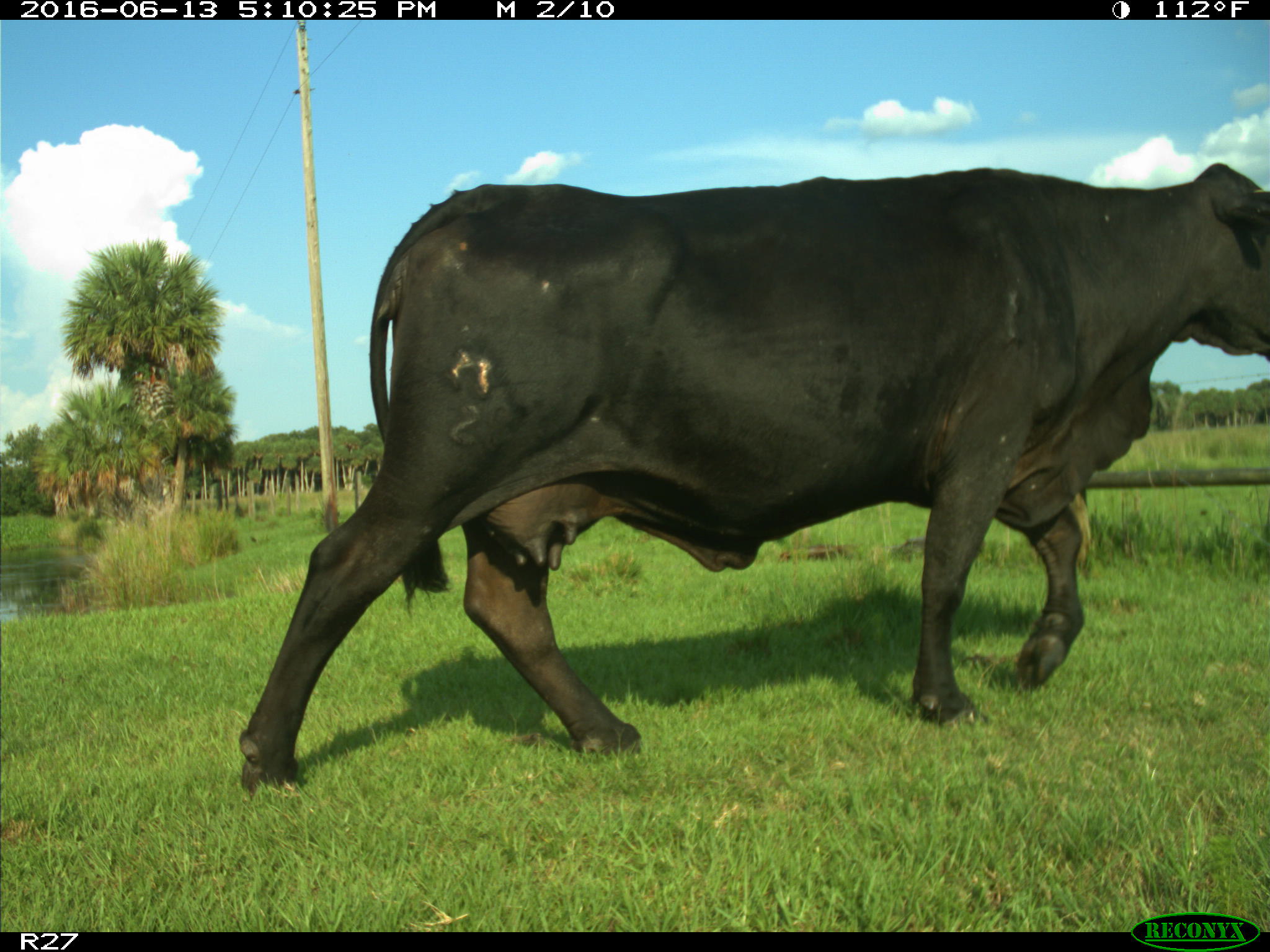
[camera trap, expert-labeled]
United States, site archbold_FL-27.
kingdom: Animalia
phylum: Chordata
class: Mammalia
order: Artiodactyla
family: Bovidae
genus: Bos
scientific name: Bos taurus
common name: domestic cow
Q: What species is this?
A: Bos taurus (domestic cow).